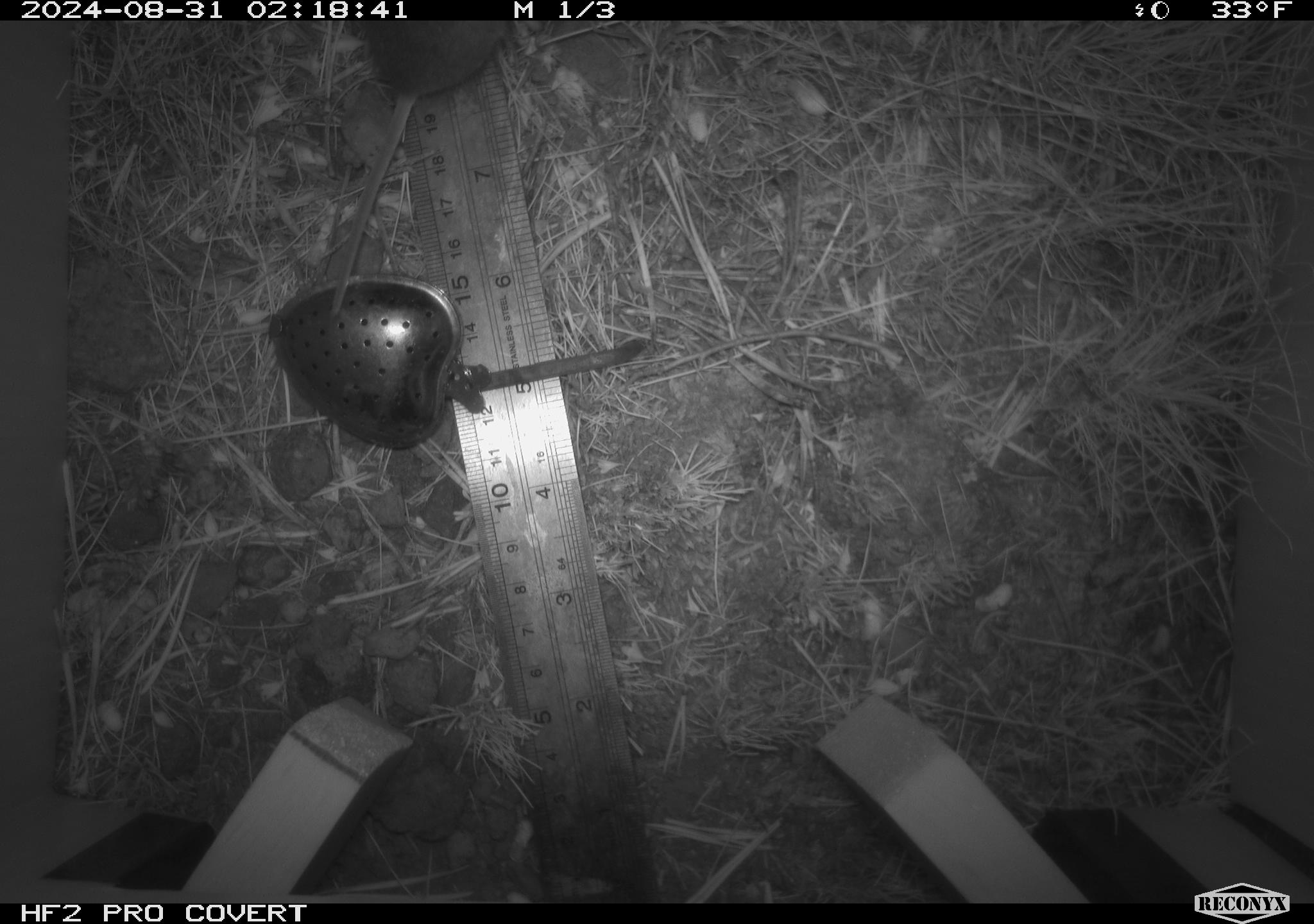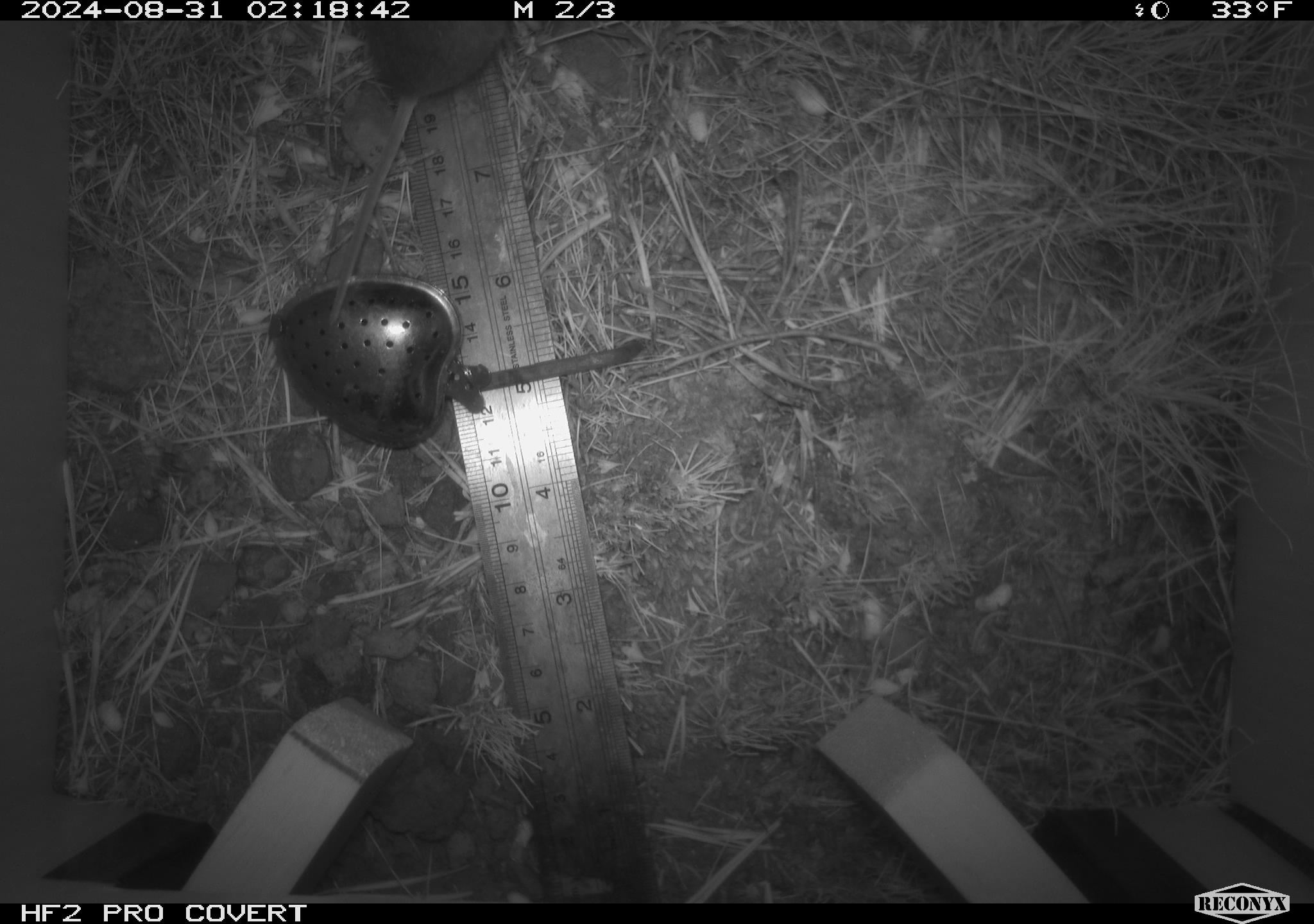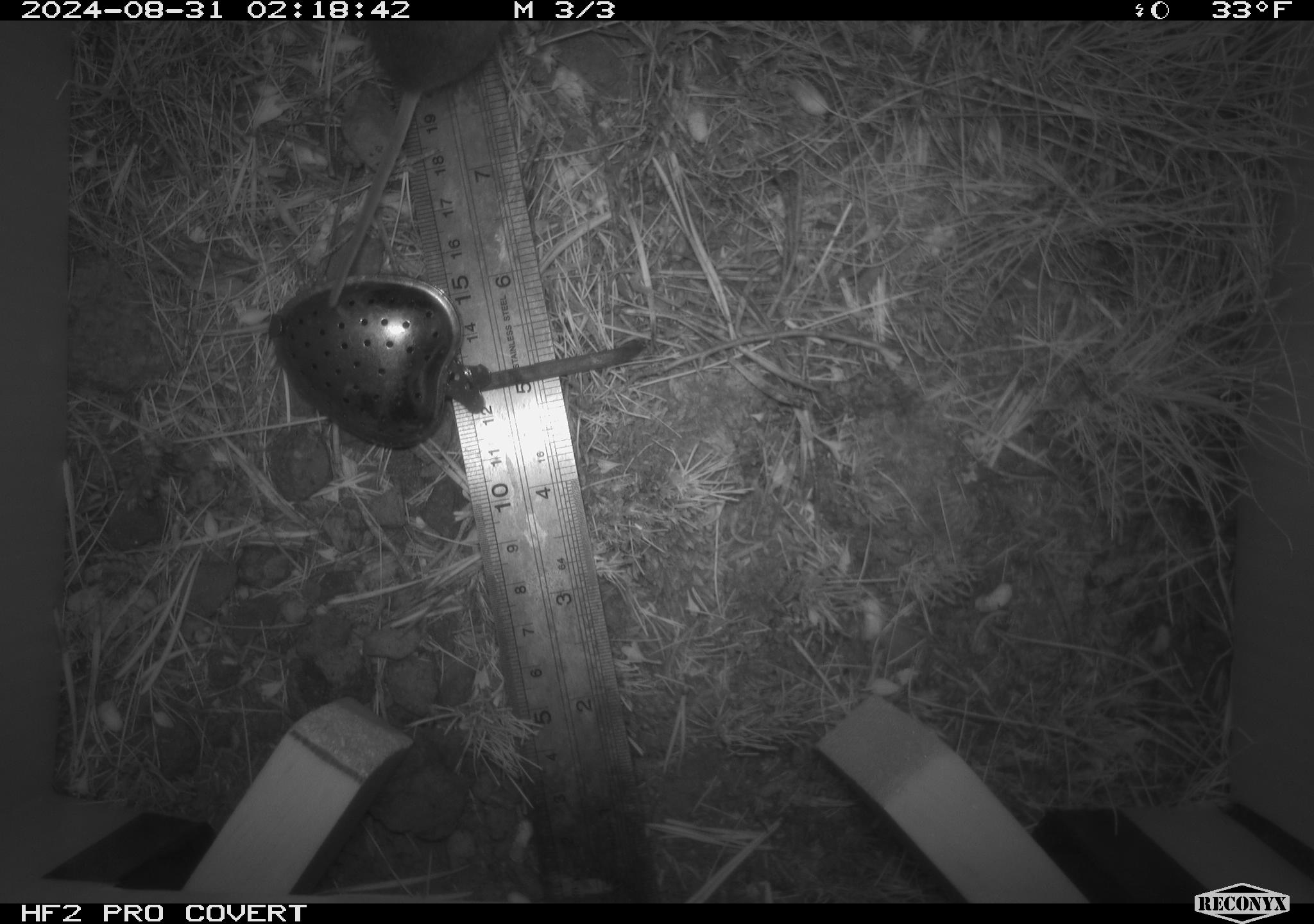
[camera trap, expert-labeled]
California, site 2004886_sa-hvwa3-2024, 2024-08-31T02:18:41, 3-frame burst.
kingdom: Animalia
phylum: Chordata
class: Mammalia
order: Rodentia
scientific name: Rodentia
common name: mouse species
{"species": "mouse species (Rodentia)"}